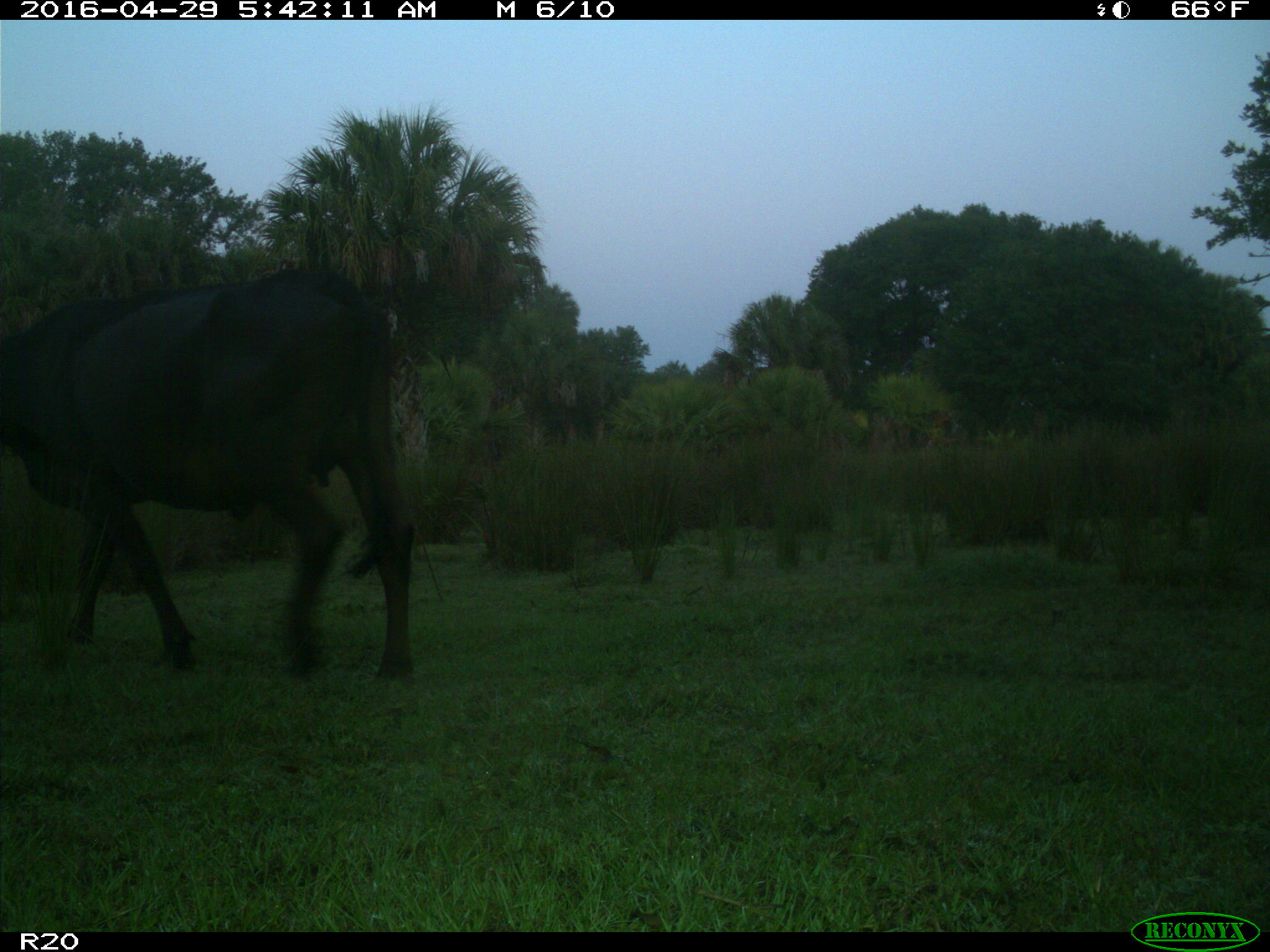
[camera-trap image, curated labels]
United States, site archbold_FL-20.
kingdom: Animalia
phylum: Chordata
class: Mammalia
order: Artiodactyla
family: Bovidae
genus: Bos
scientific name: Bos taurus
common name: domestic cow